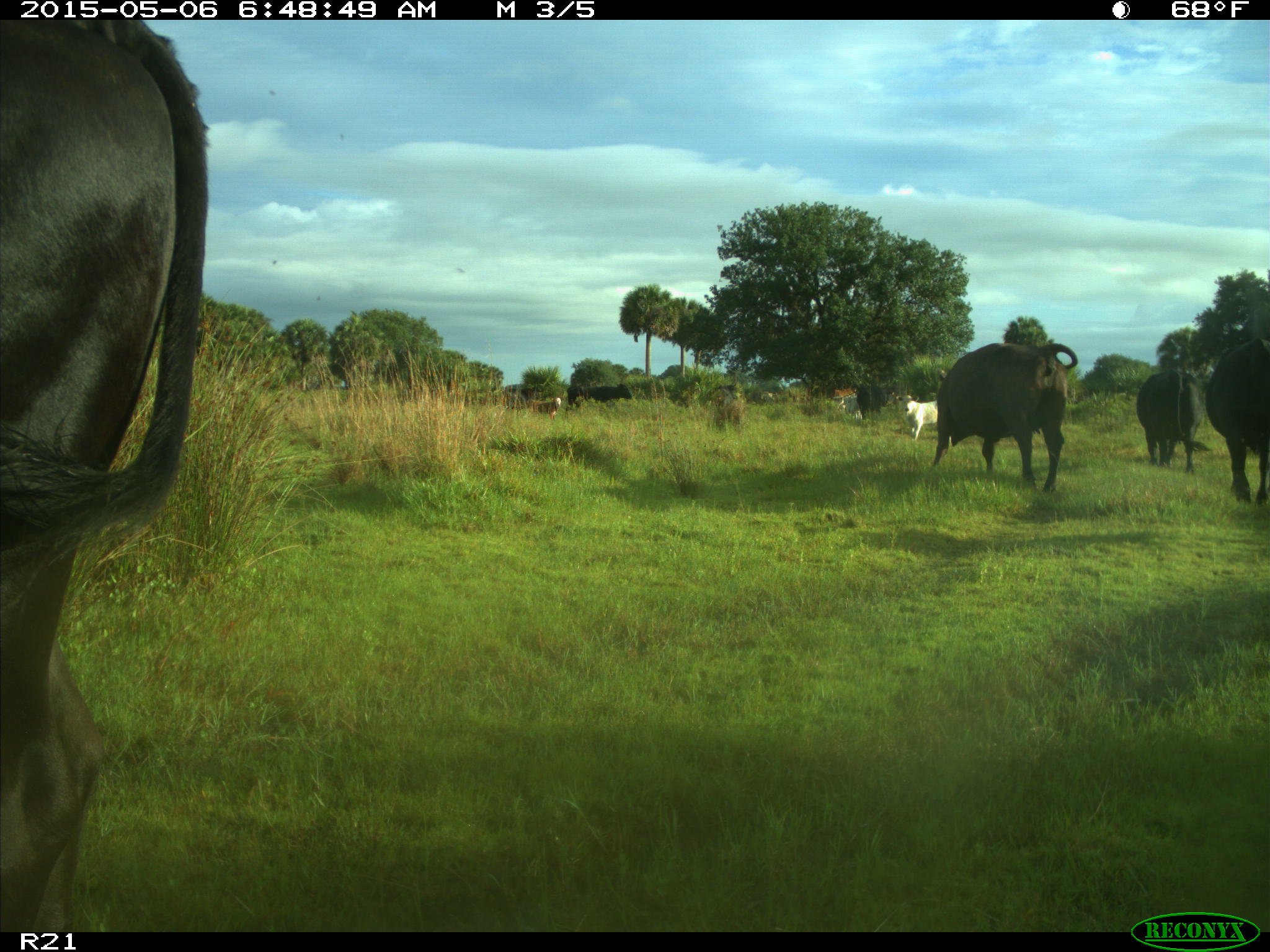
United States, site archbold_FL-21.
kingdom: Animalia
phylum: Chordata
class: Mammalia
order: Artiodactyla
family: Bovidae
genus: Bos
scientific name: Bos taurus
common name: domestic cow